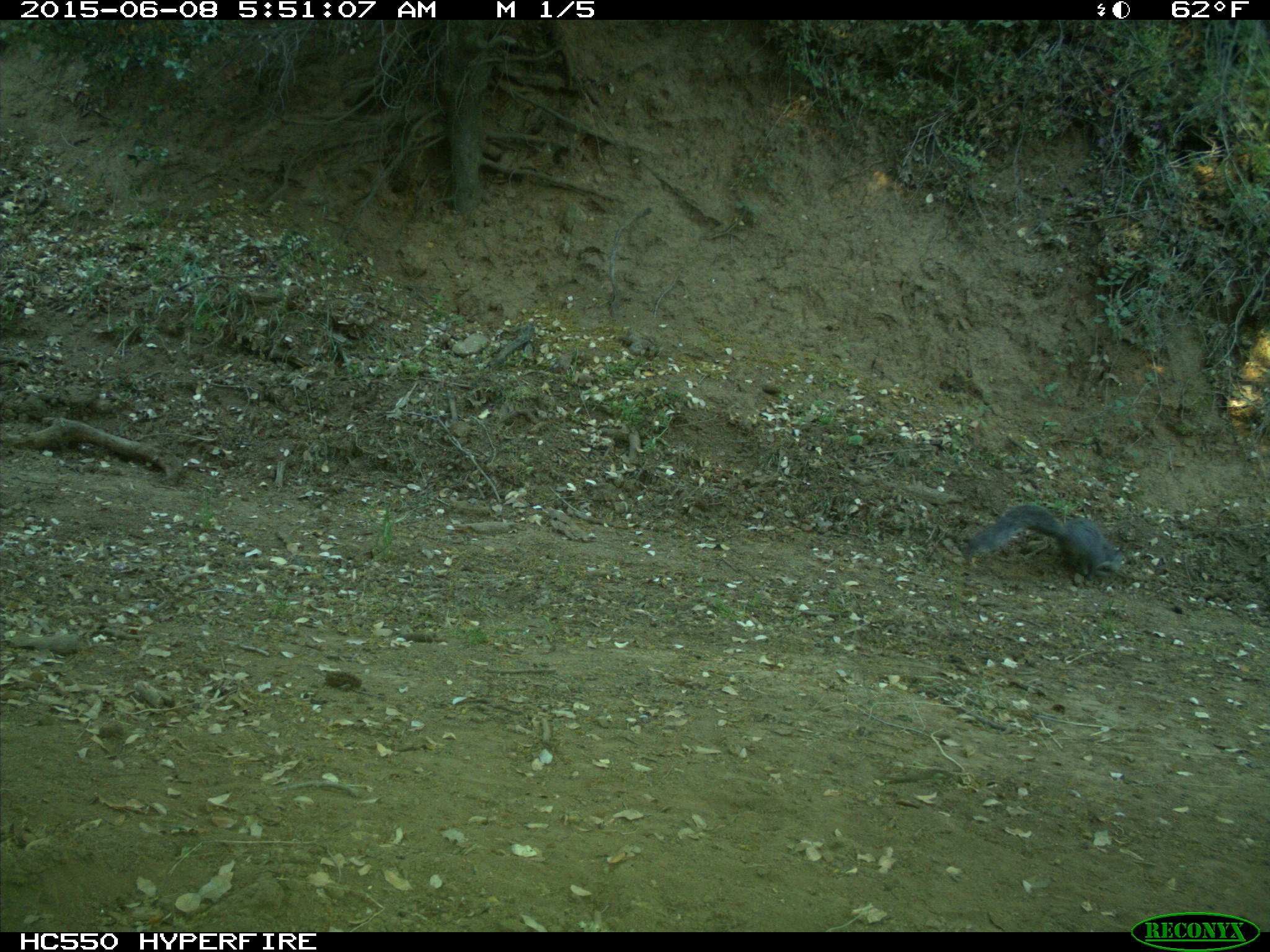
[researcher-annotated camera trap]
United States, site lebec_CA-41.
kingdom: Animalia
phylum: Chordata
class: Mammalia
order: Rodentia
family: Sciuridae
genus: Sciurus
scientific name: Sciurus carolinensis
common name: eastern gray squirrel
Sciurus carolinensis (eastern gray squirrel).